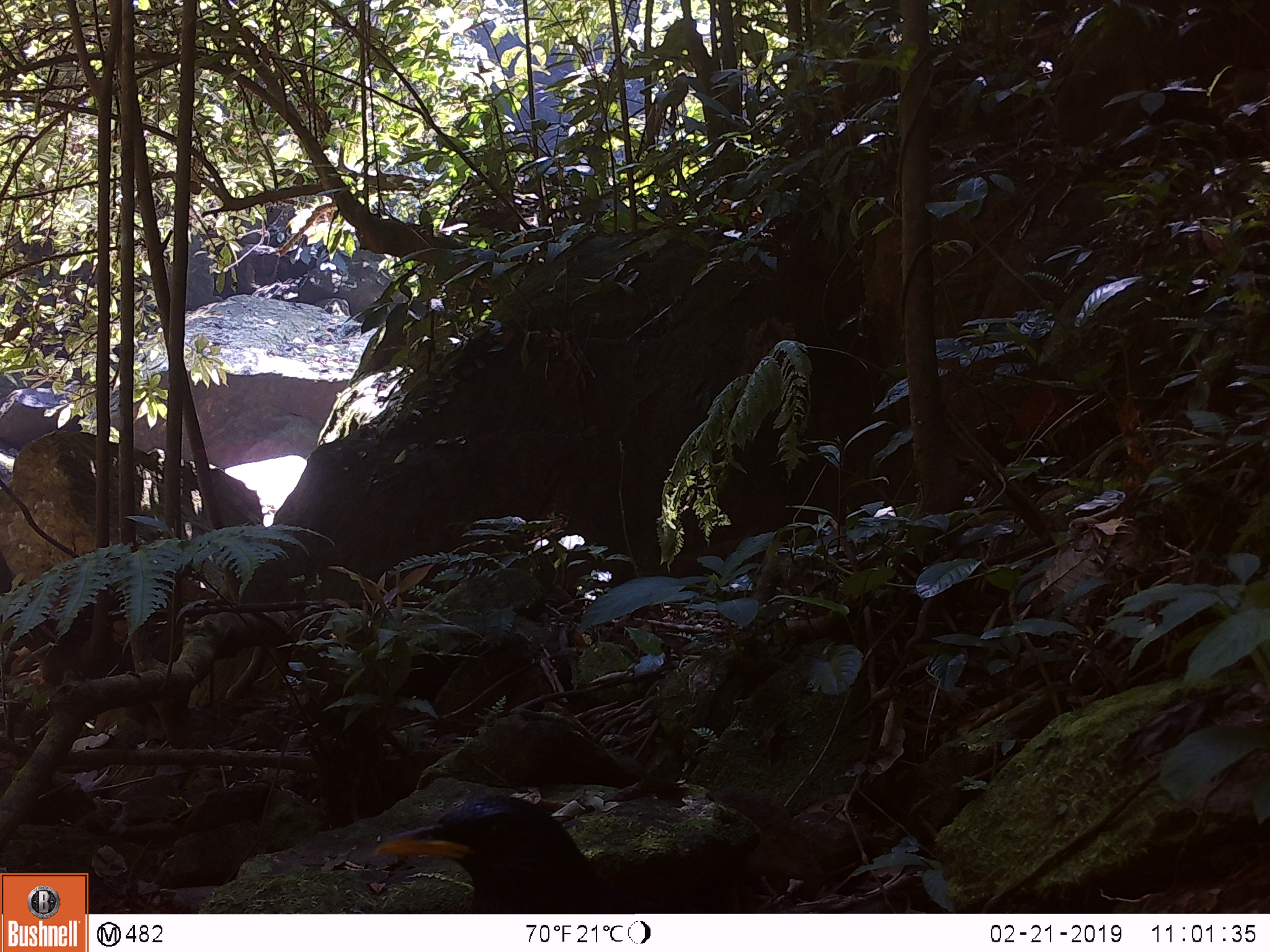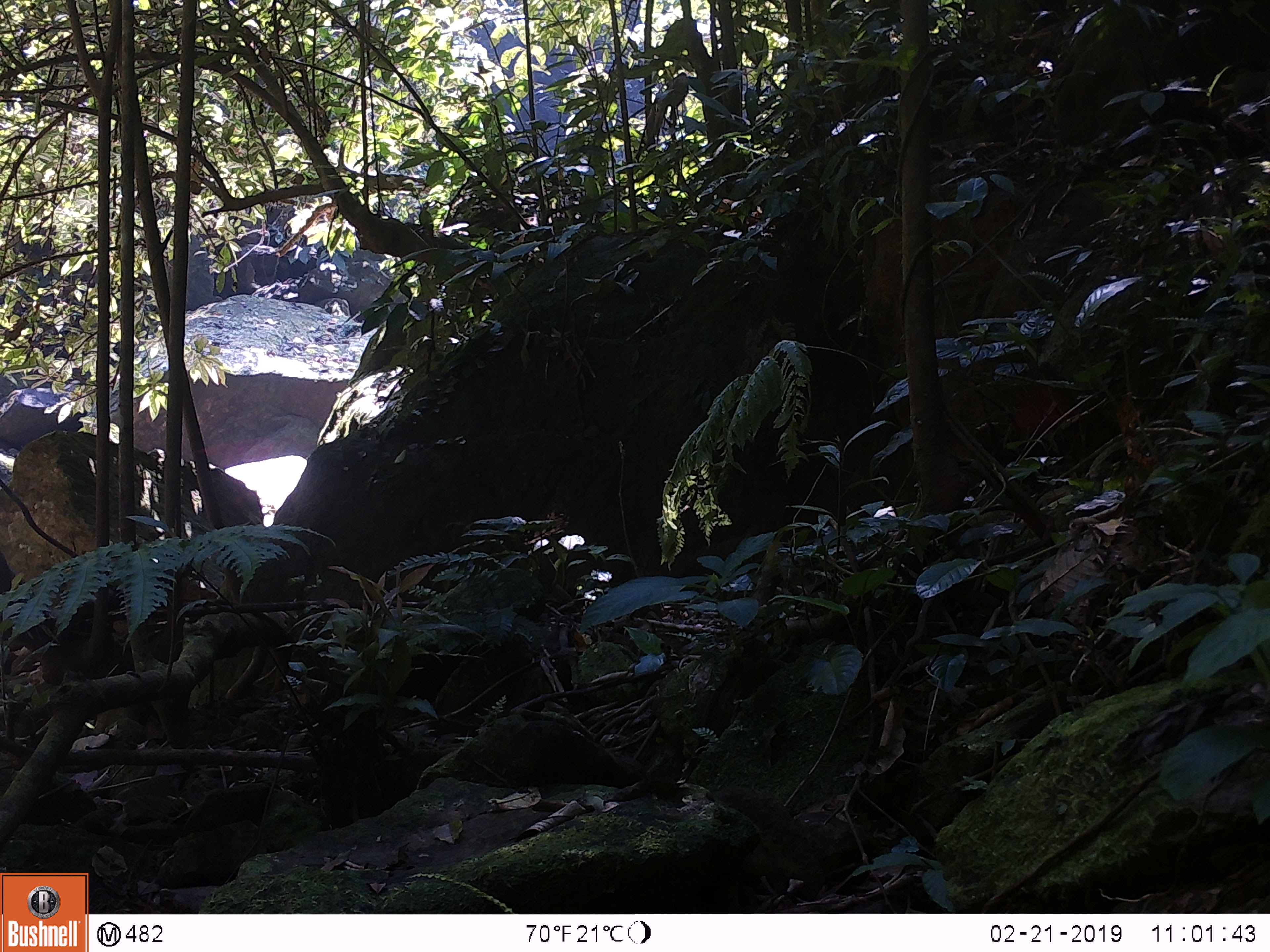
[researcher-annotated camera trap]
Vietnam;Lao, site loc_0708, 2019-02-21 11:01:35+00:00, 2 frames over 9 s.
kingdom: Animalia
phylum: Chordata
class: Aves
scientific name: Aves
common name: bird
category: unidentified bird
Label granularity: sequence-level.